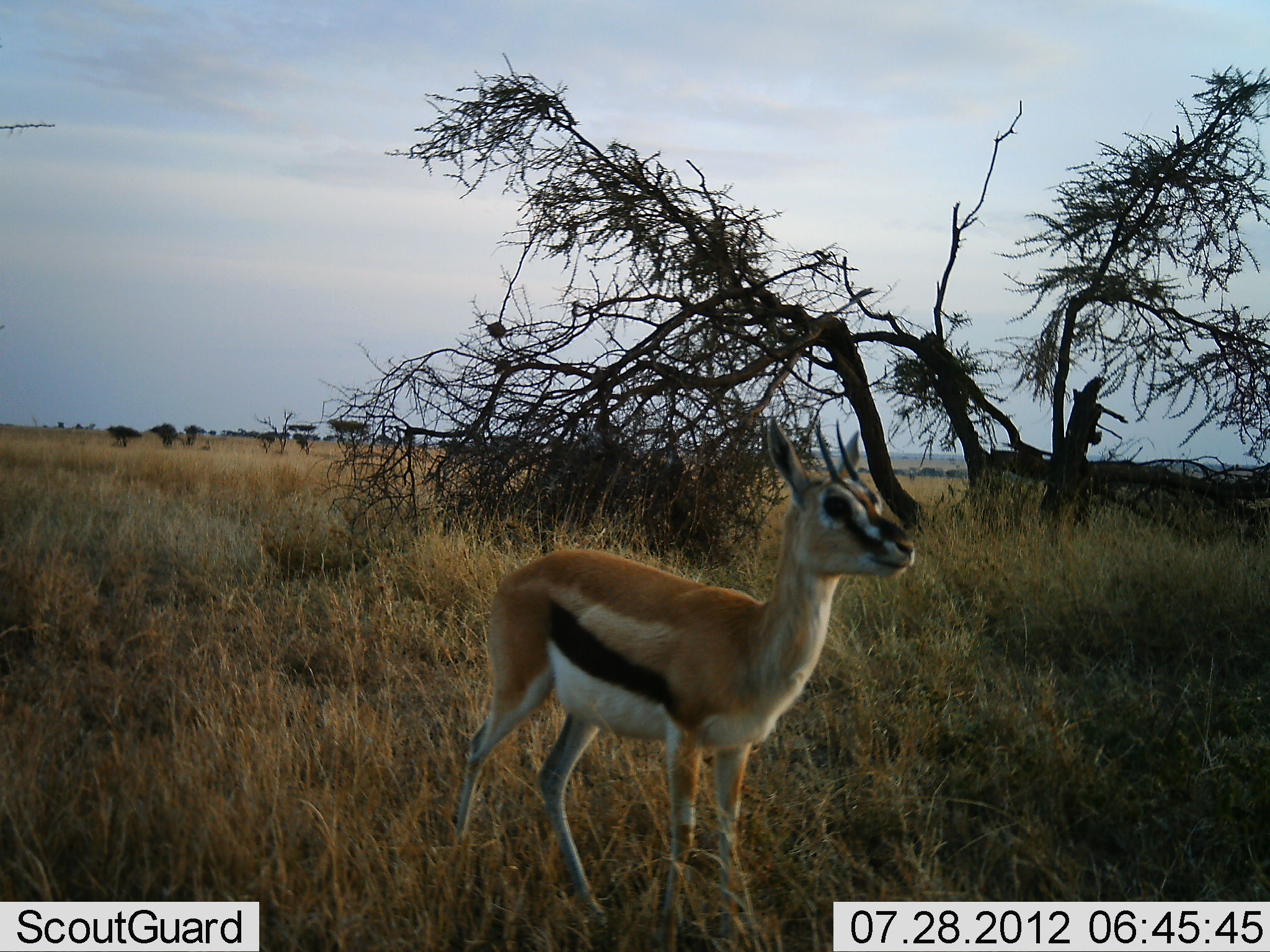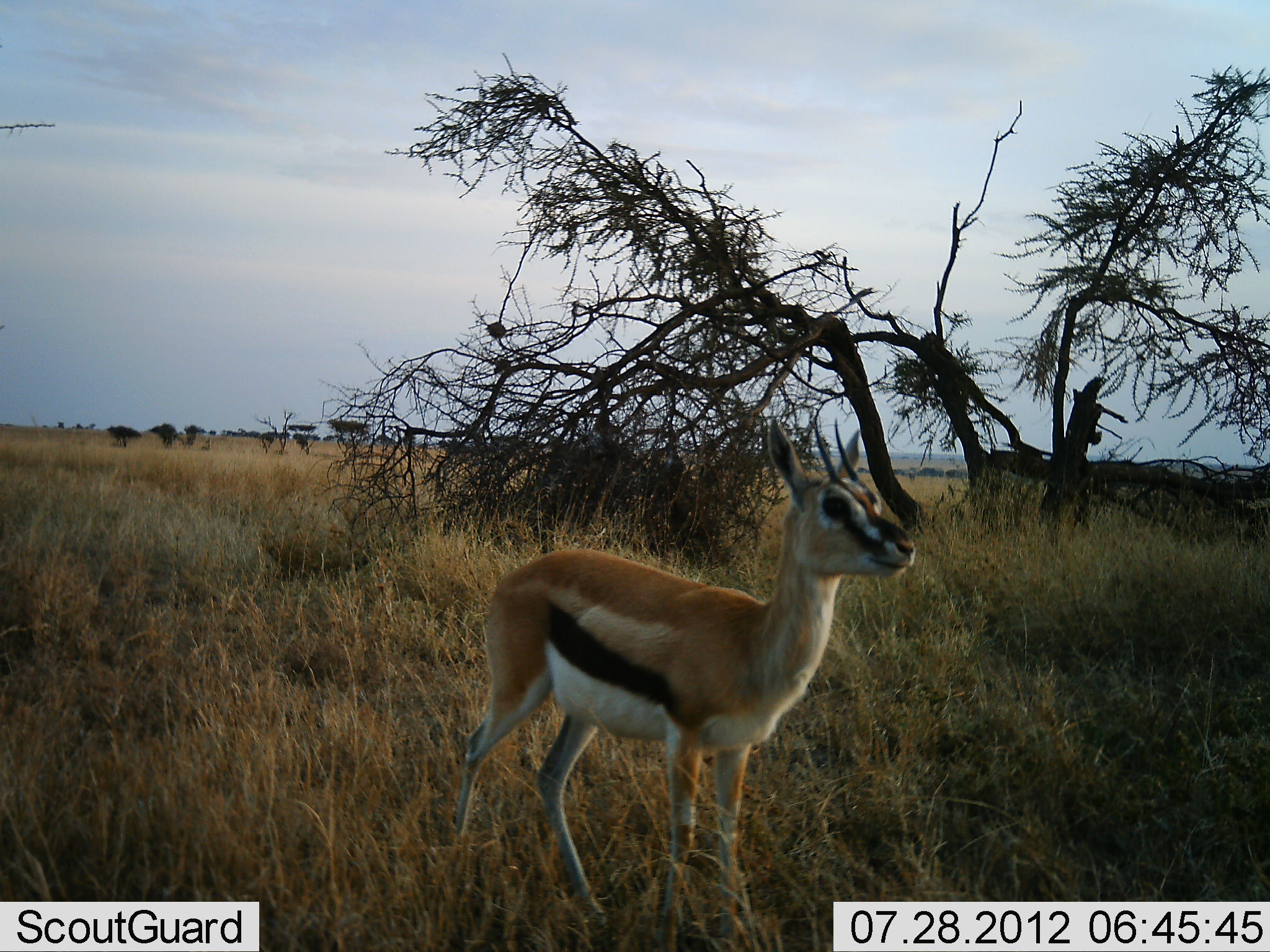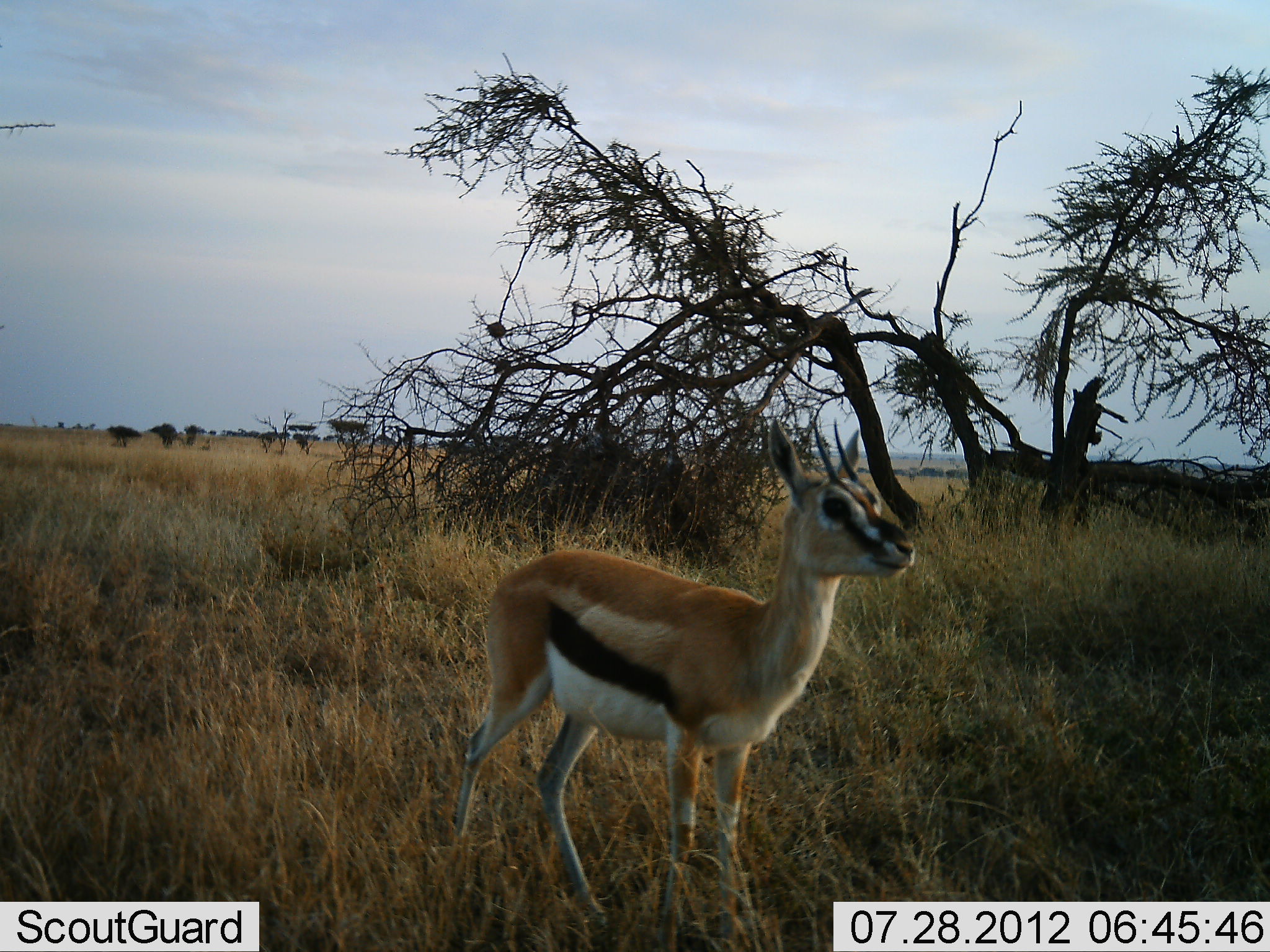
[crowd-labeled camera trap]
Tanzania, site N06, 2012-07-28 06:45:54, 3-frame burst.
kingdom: Animalia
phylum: Chordata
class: Mammalia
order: Artiodactyla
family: Bovidae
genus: Eudorcas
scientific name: Eudorcas thomsonii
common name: thomson's gazelle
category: gazellethomsons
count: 1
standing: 90%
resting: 0%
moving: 10%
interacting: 0%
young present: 0%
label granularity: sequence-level